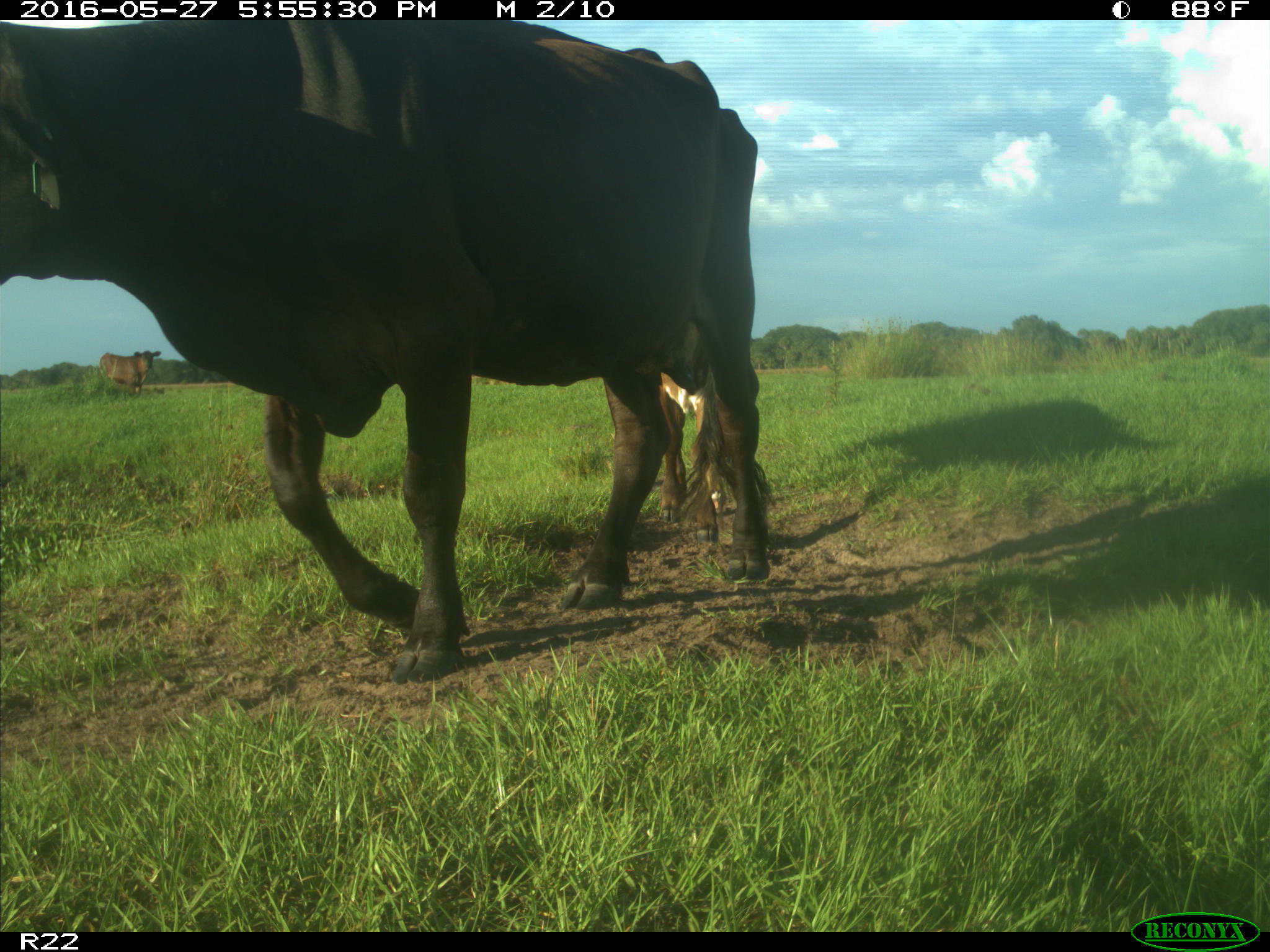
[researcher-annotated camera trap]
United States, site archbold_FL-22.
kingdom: Animalia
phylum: Chordata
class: Mammalia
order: Artiodactyla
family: Bovidae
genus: Bos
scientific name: Bos taurus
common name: domestic cow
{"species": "Bos taurus (domestic cow)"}